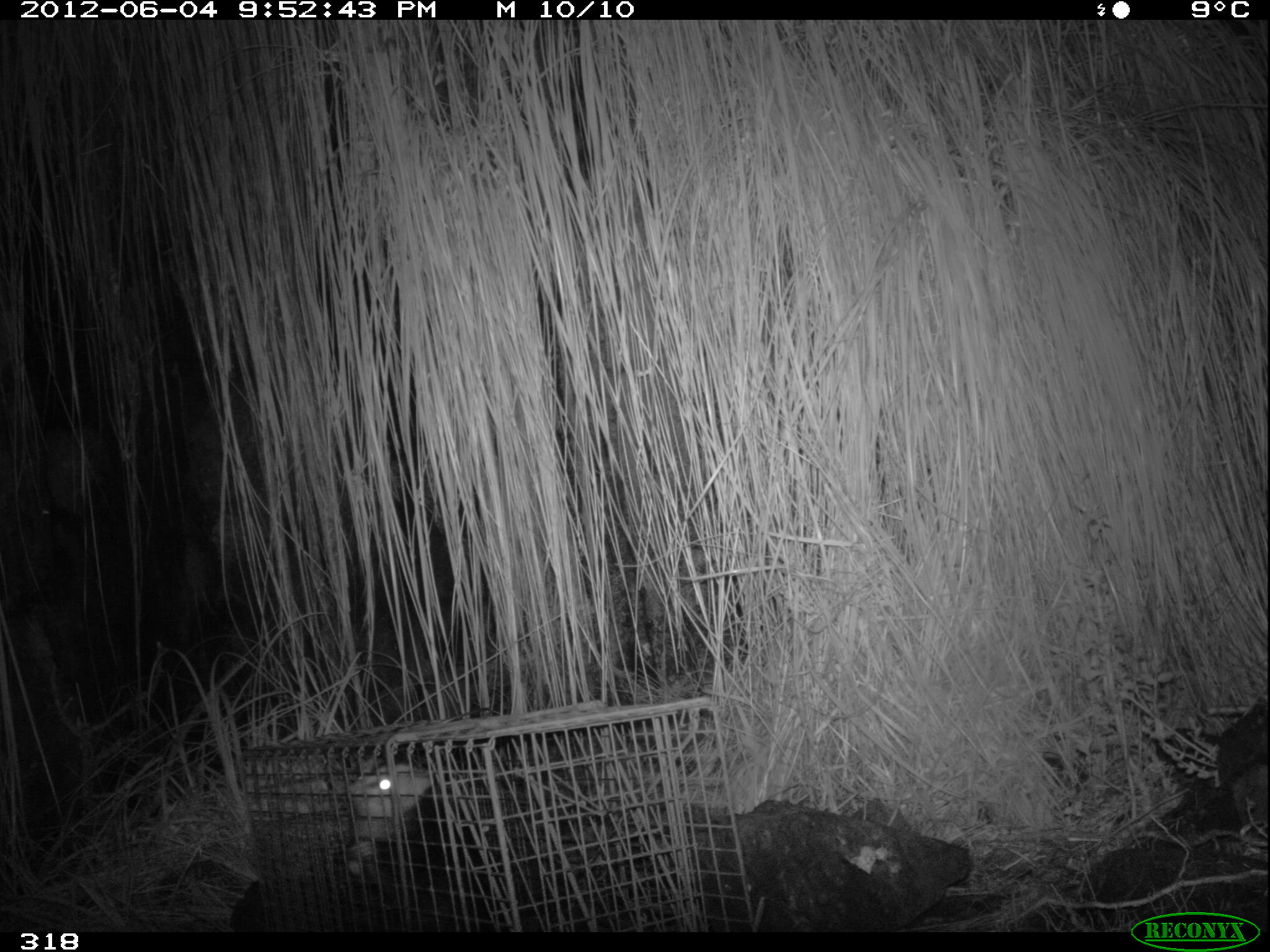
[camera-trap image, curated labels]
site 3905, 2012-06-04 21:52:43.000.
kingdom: Animalia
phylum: Chordata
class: Mammalia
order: Didelphimorphia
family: Didelphidae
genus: Didelphis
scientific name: Didelphis pernigra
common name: andean white-eared opossum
Didelphis pernigra (andean white-eared opossum).